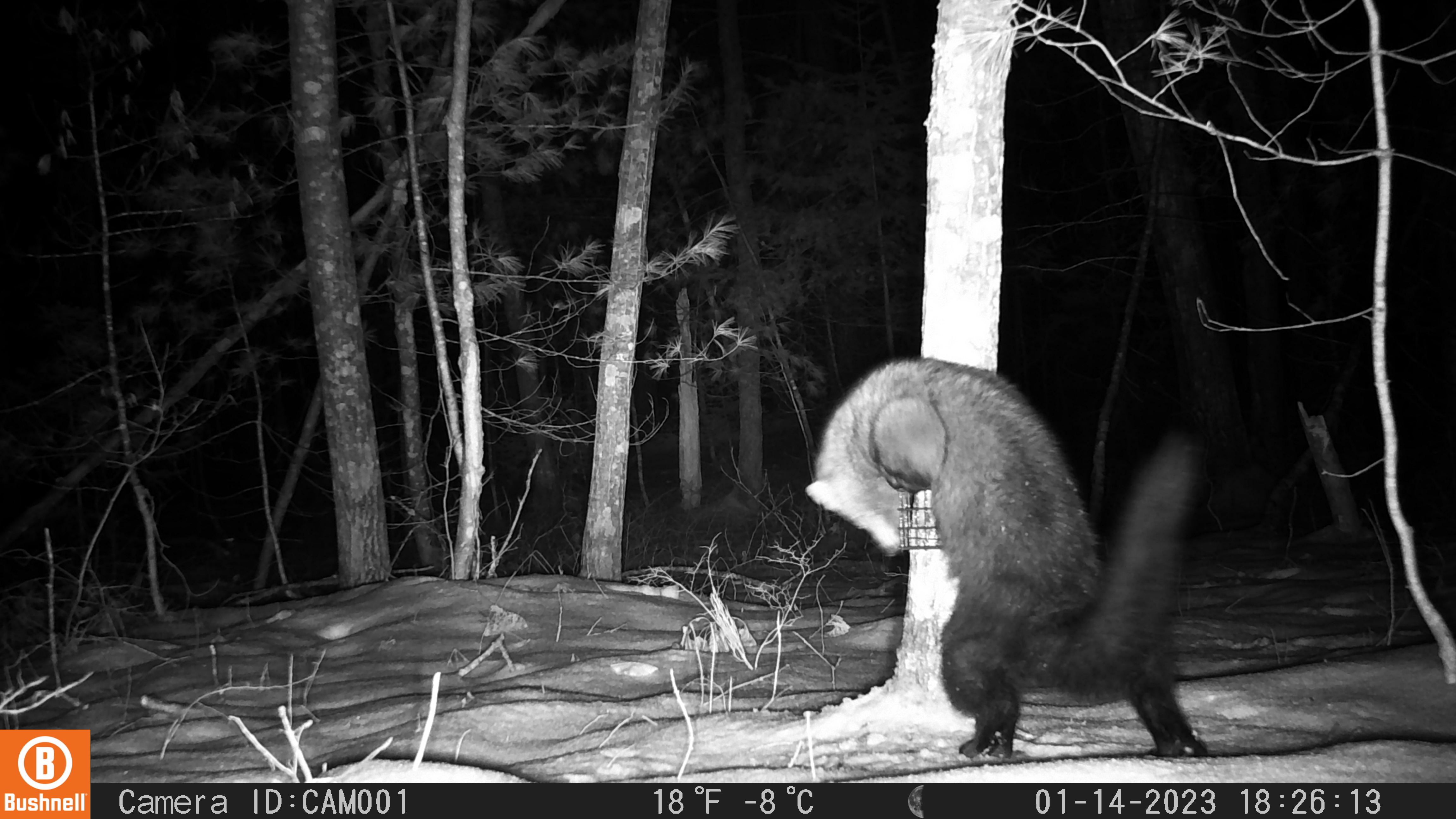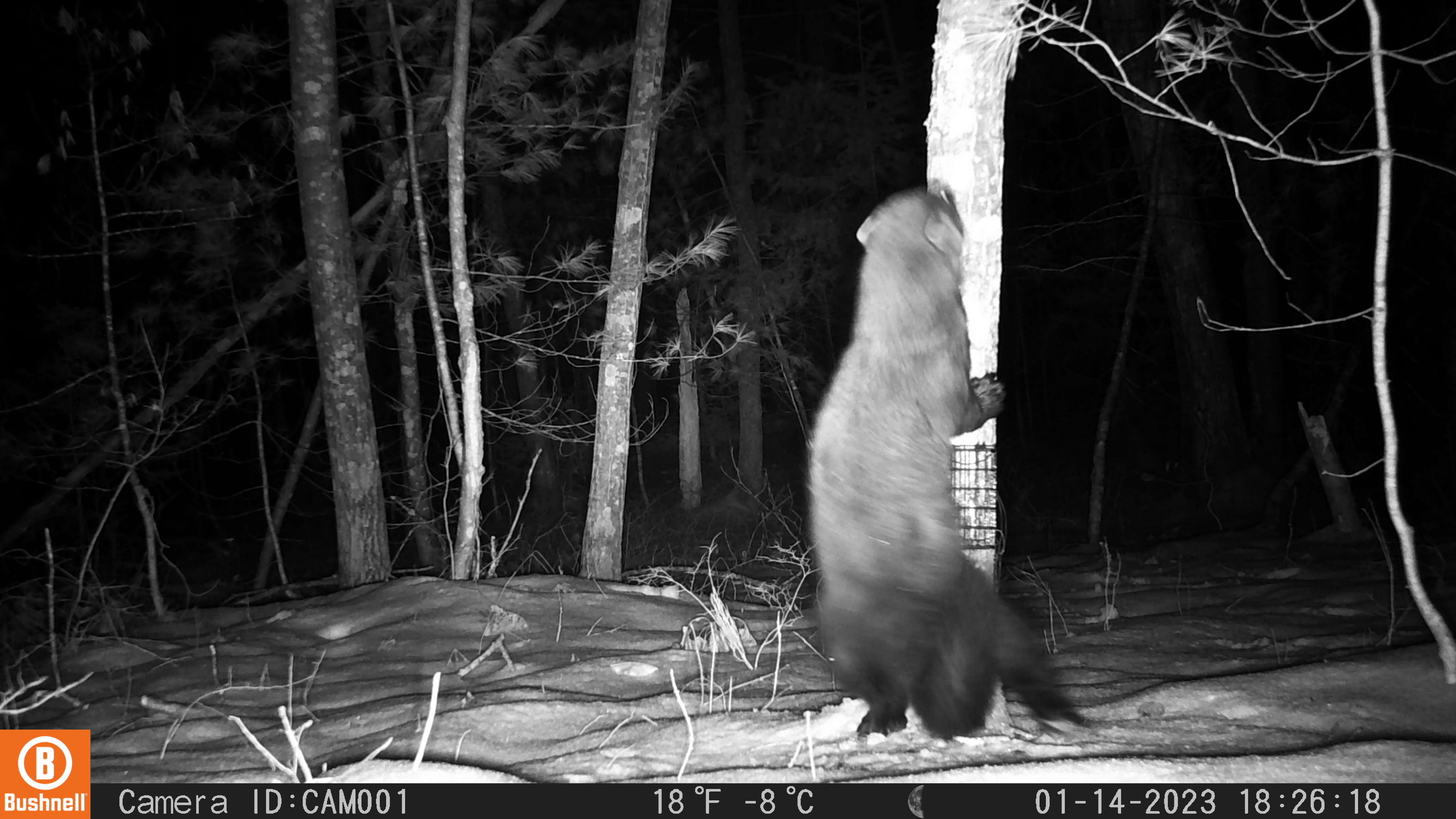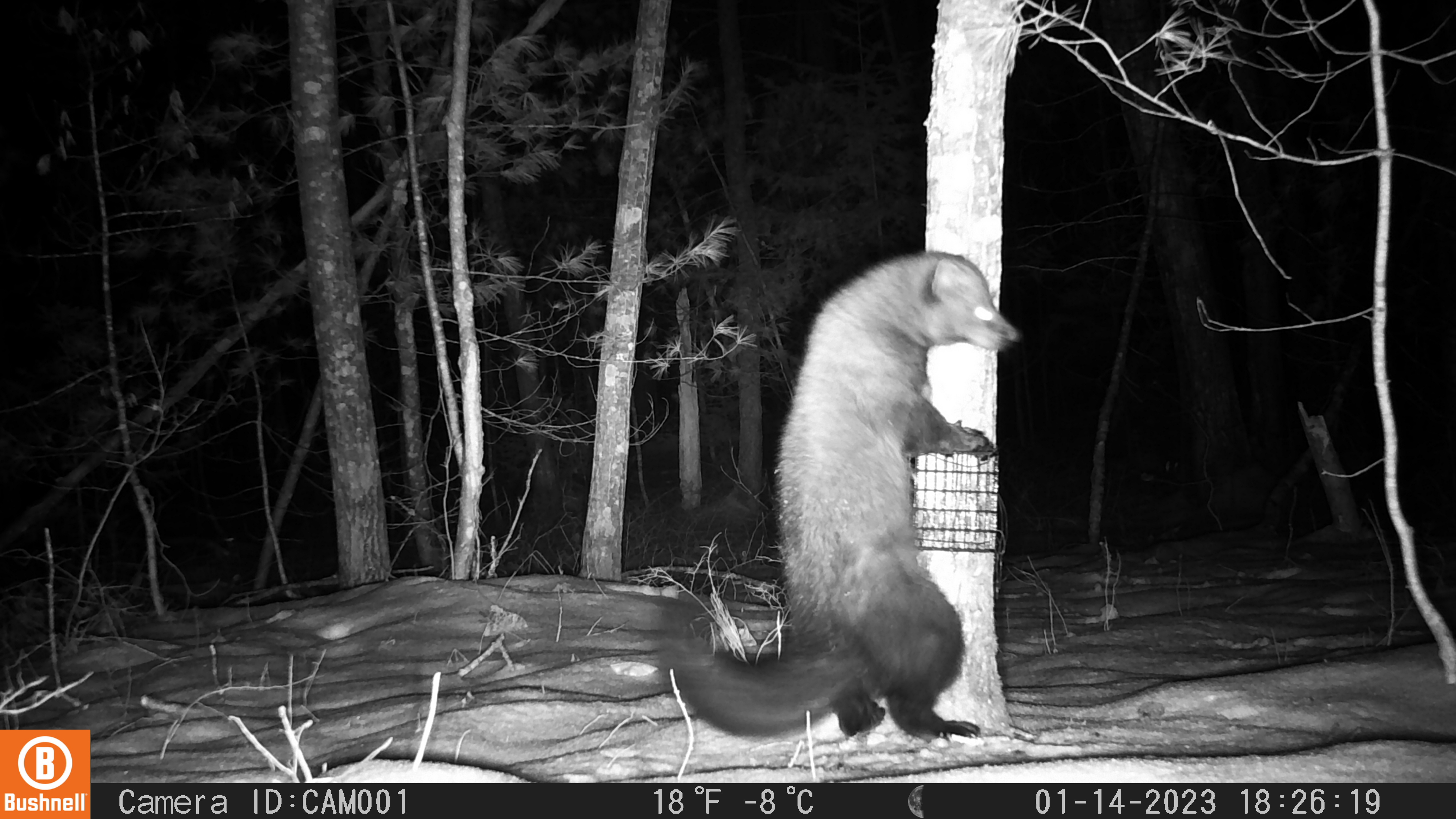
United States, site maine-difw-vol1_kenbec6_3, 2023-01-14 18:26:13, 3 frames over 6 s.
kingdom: Animalia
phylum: Chordata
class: Mammalia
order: Carnivora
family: Mustelidae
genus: Pekania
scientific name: Pekania pennanti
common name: fisher